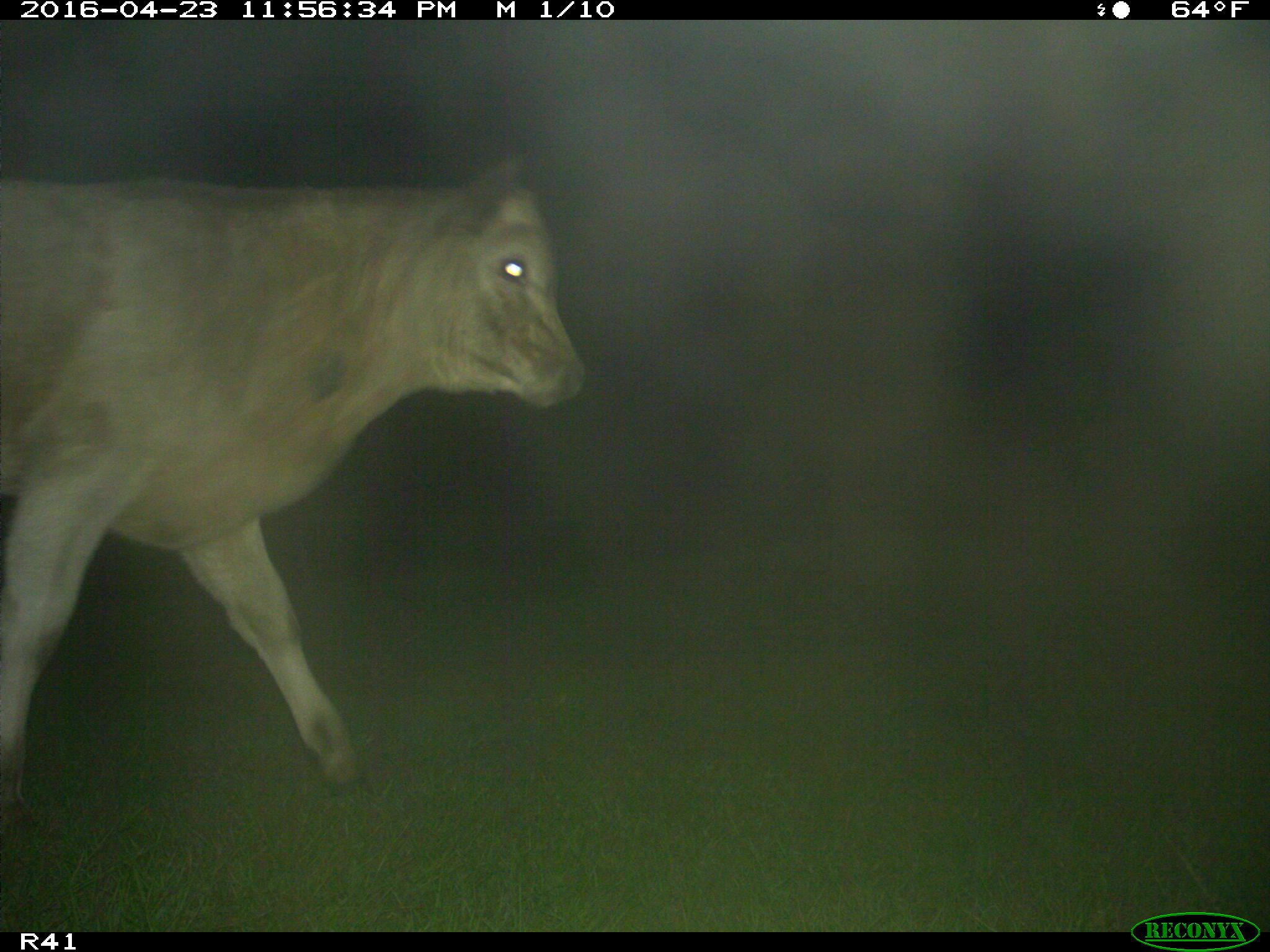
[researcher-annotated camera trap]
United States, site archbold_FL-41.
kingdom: Animalia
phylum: Chordata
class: Mammalia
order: Artiodactyla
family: Bovidae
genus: Bos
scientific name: Bos taurus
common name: domestic cow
Bos taurus (domestic cow).